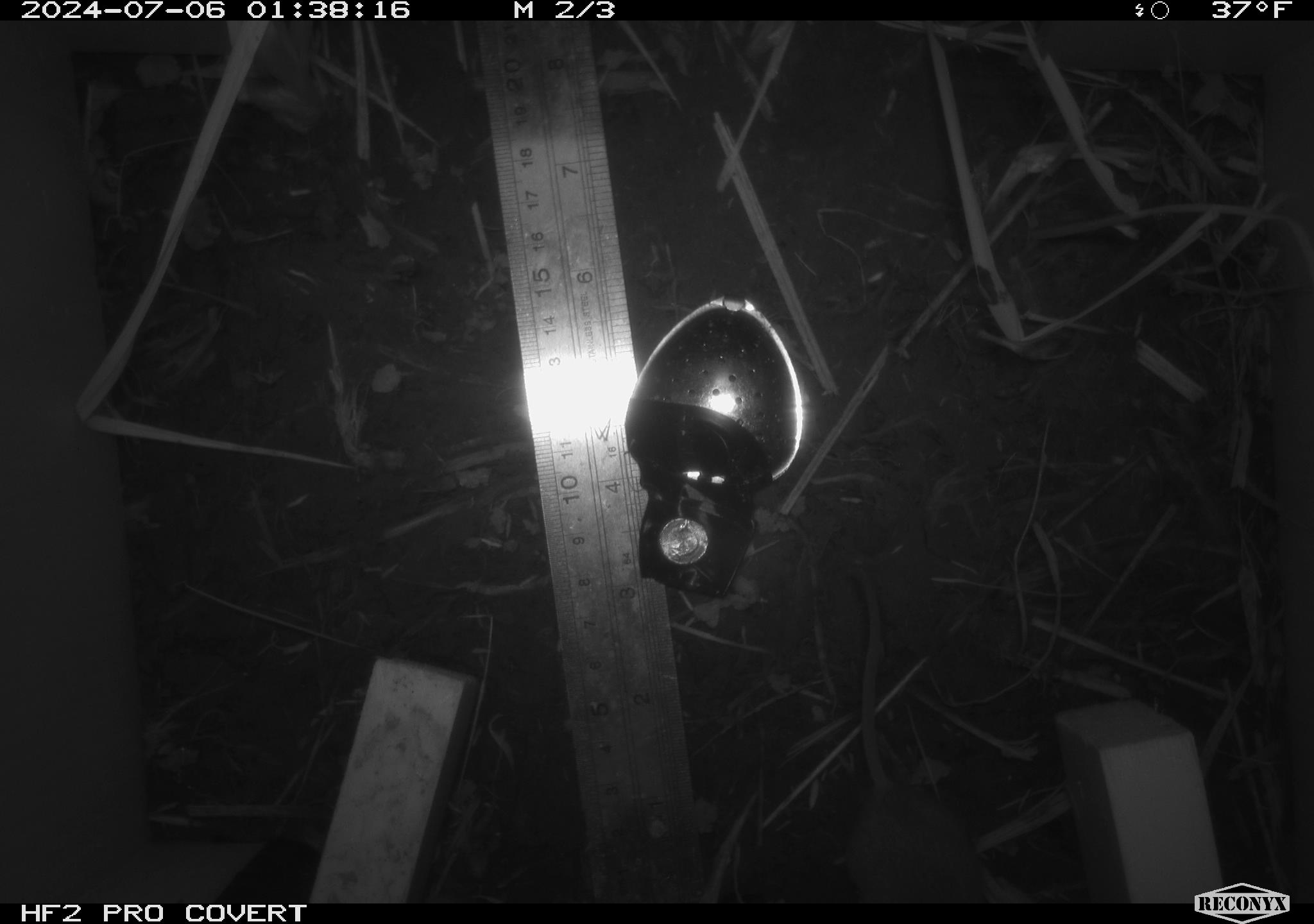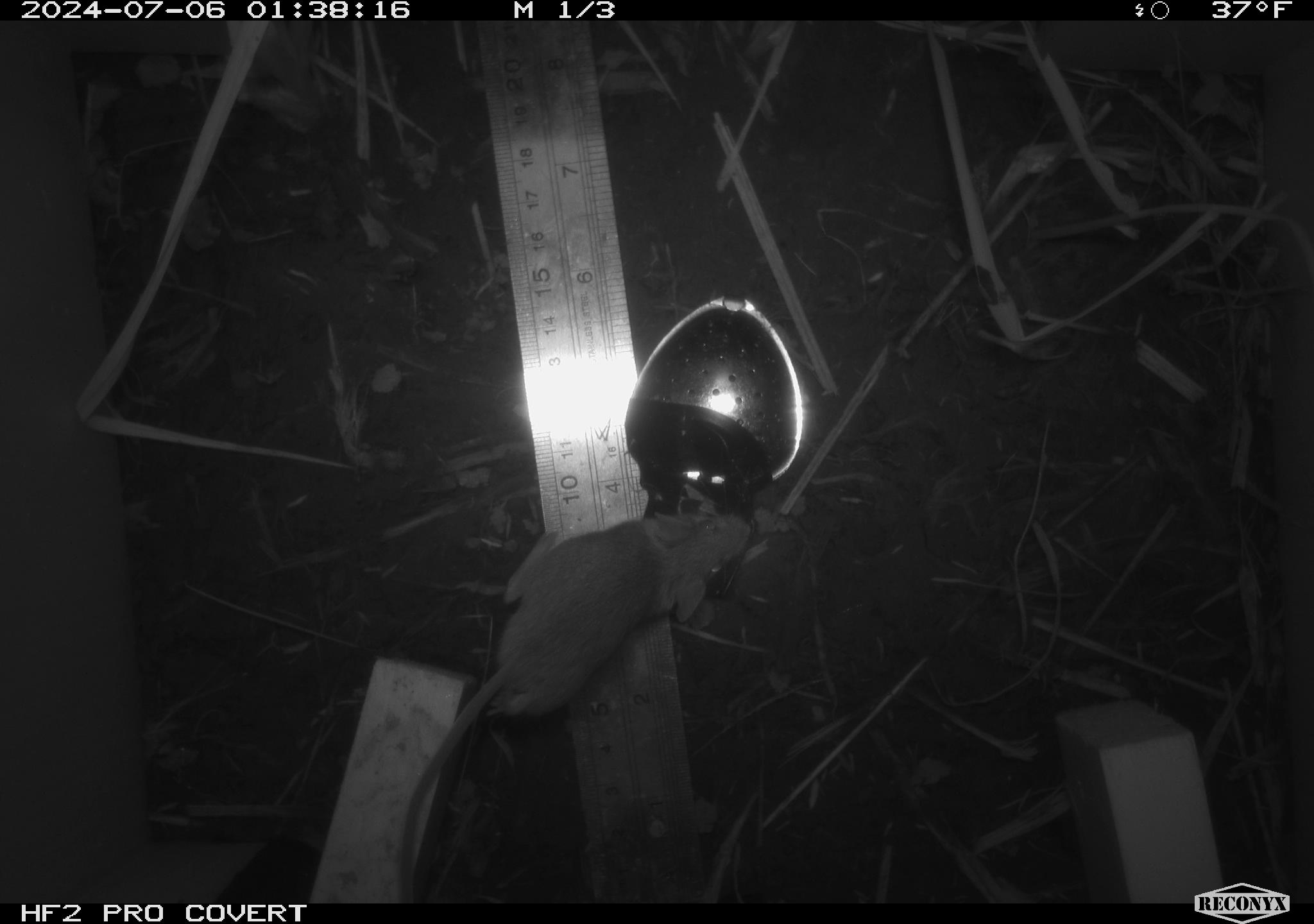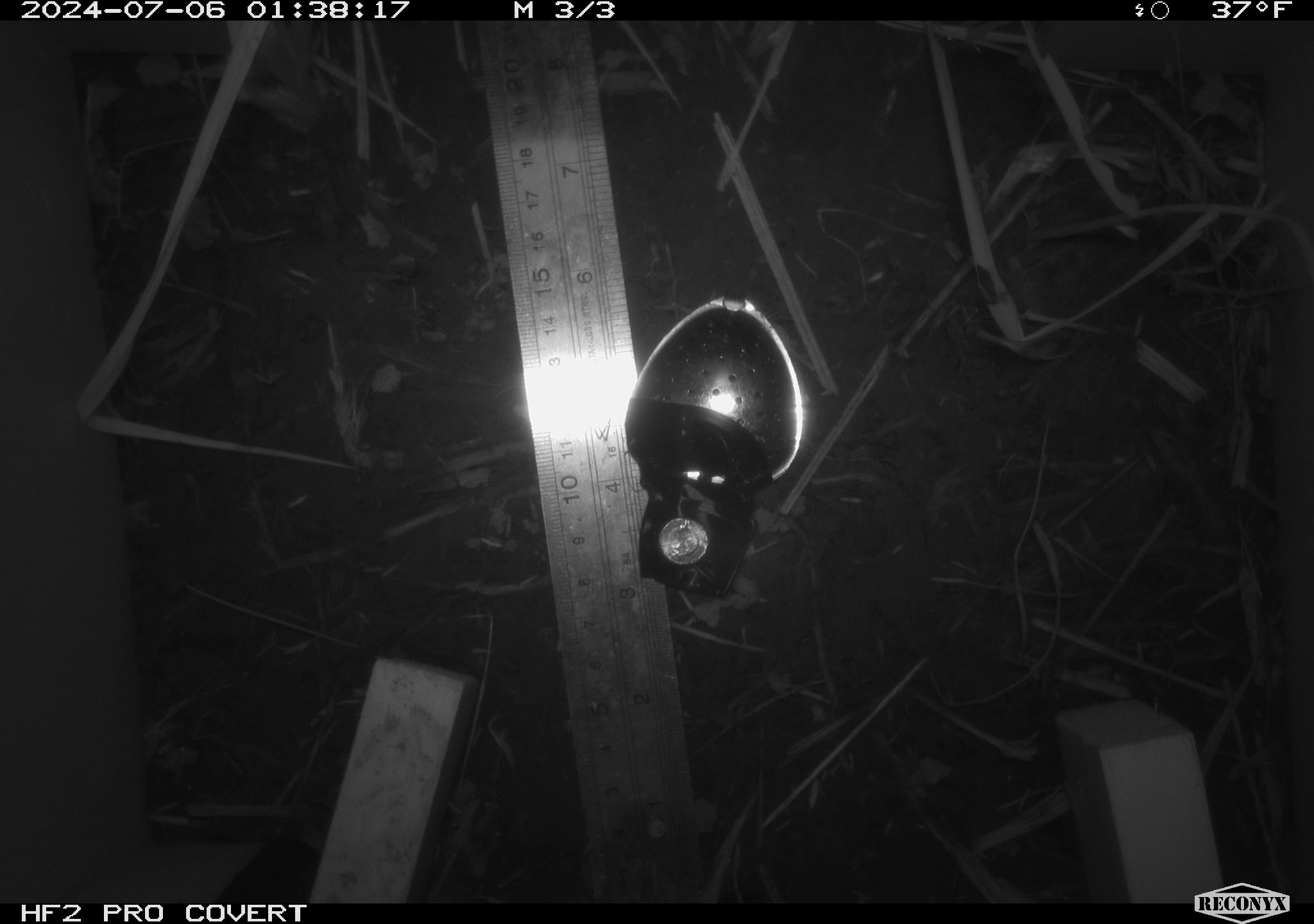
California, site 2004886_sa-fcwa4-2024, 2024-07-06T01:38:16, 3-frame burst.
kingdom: Animalia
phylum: Chordata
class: Mammalia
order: Rodentia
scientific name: Rodentia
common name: rodent